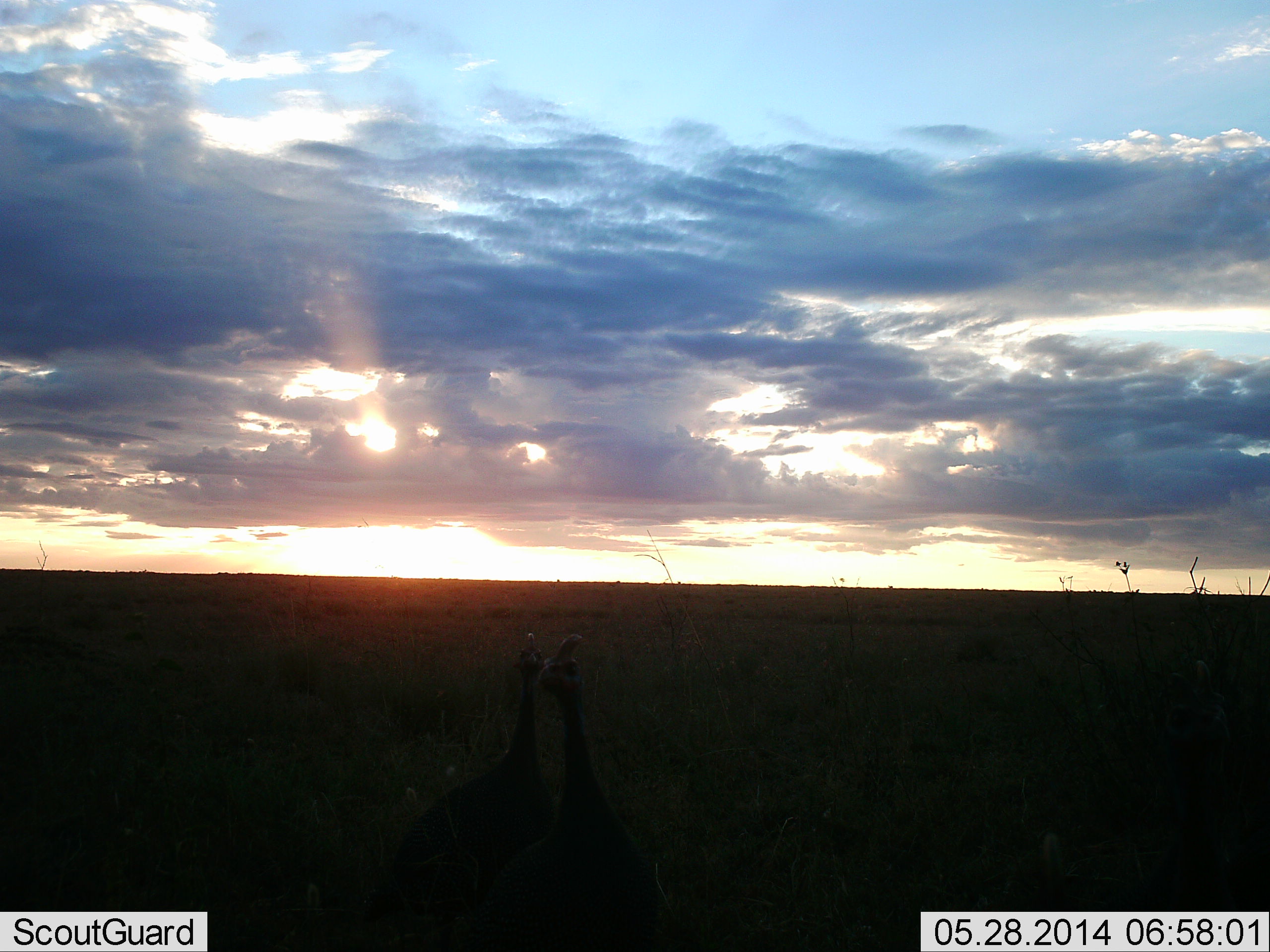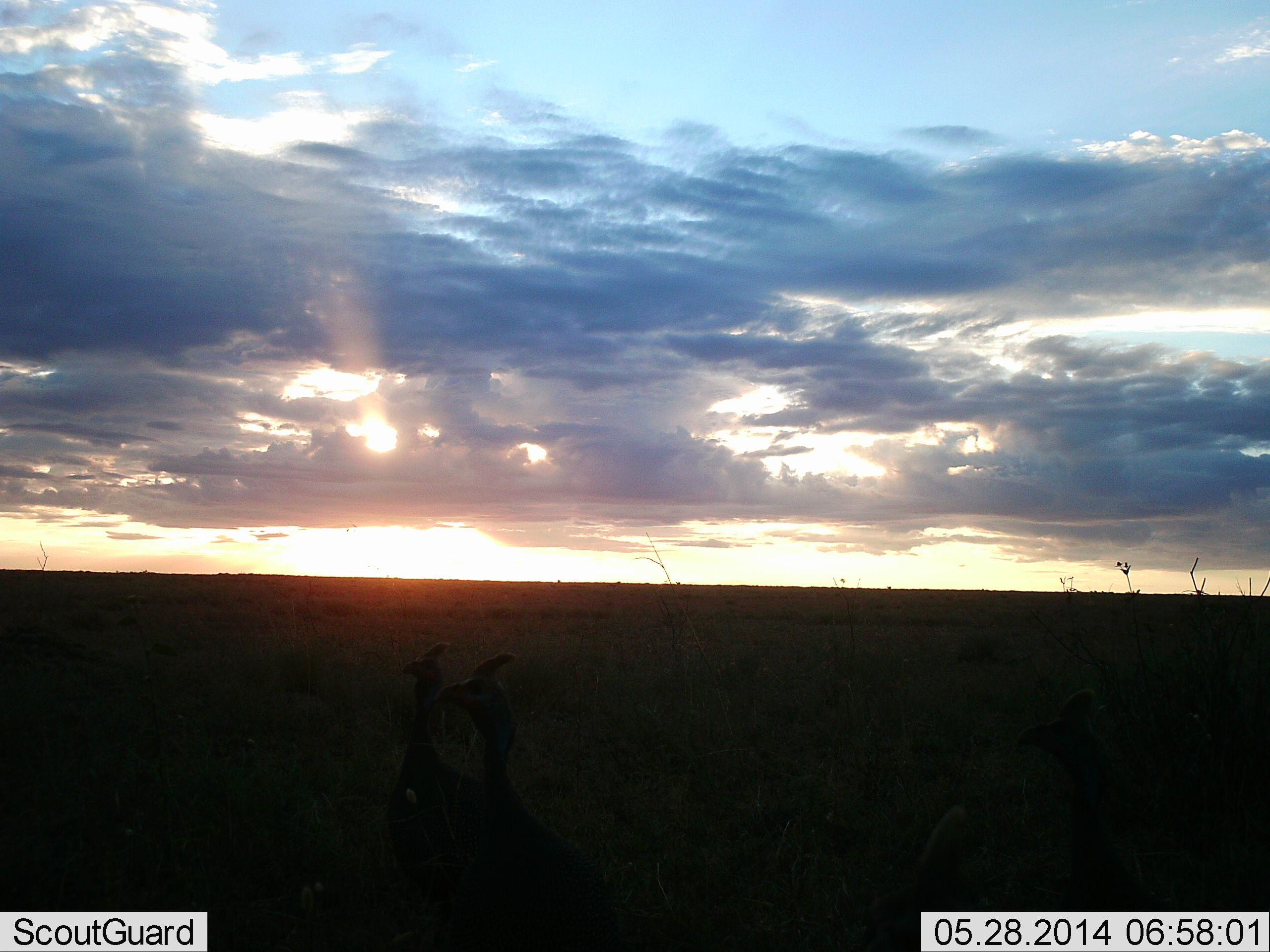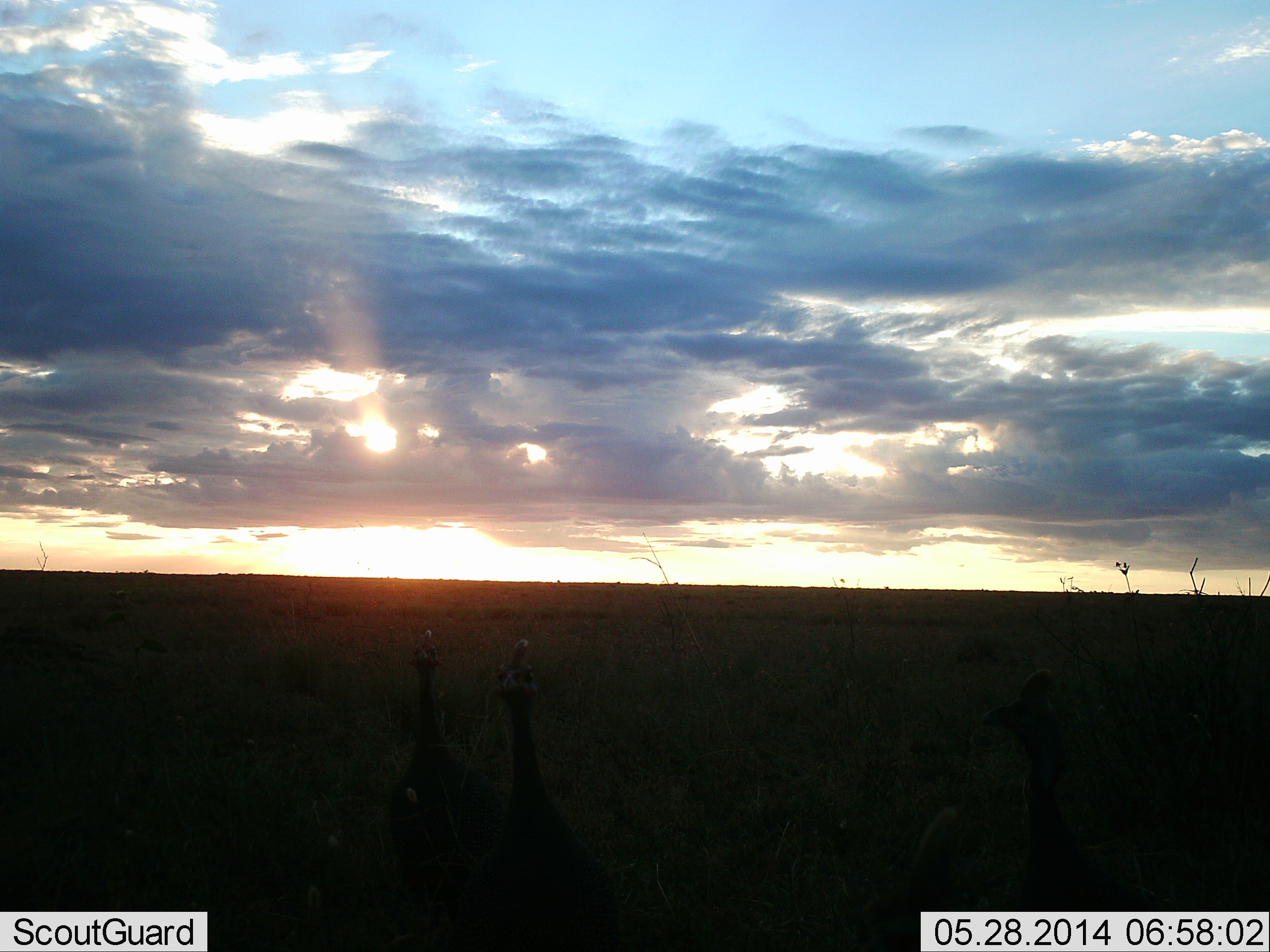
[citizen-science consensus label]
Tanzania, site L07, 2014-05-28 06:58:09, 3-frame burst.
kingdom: Animalia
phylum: Chordata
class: Aves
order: Galliformes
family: Numididae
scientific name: Numididae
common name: guinea fowl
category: guineafowl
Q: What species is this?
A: Guineafowl (guinea fowl) (Numididae).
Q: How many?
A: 4.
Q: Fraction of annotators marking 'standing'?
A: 60%.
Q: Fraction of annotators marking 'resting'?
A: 0%.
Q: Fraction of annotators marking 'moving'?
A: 60%.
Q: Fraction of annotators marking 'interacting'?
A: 0%.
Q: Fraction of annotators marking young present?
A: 0%.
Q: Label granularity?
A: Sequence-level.